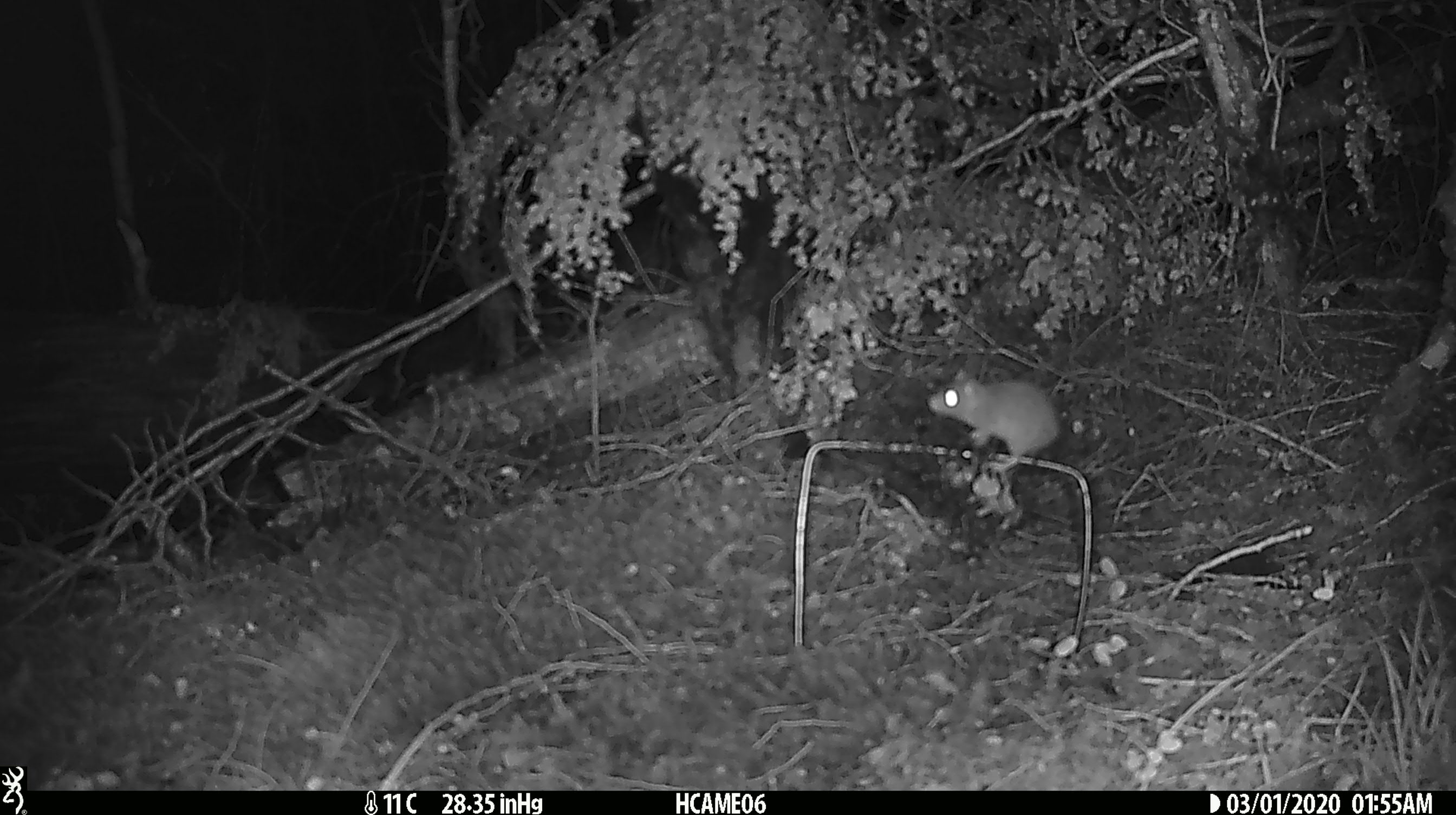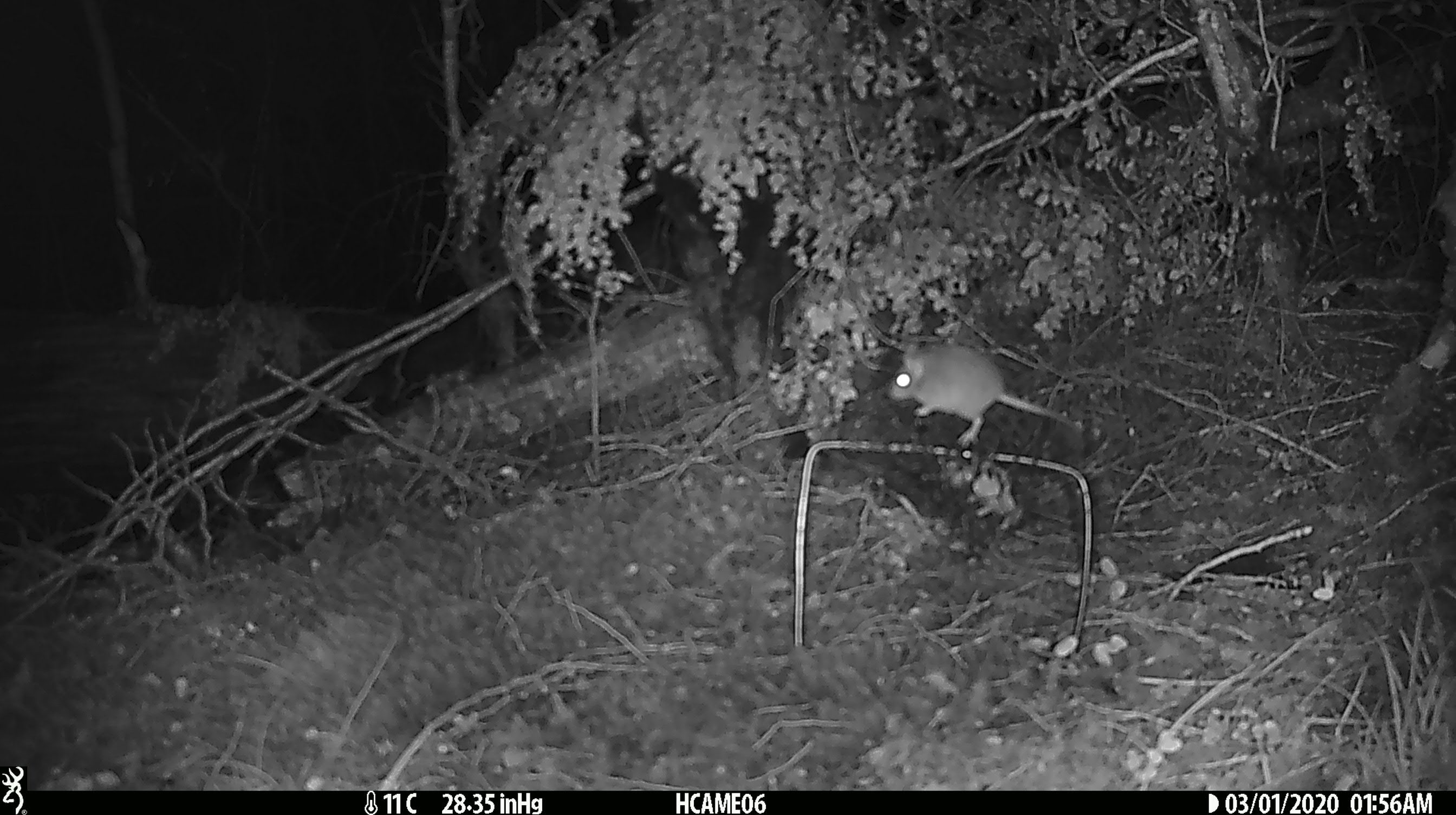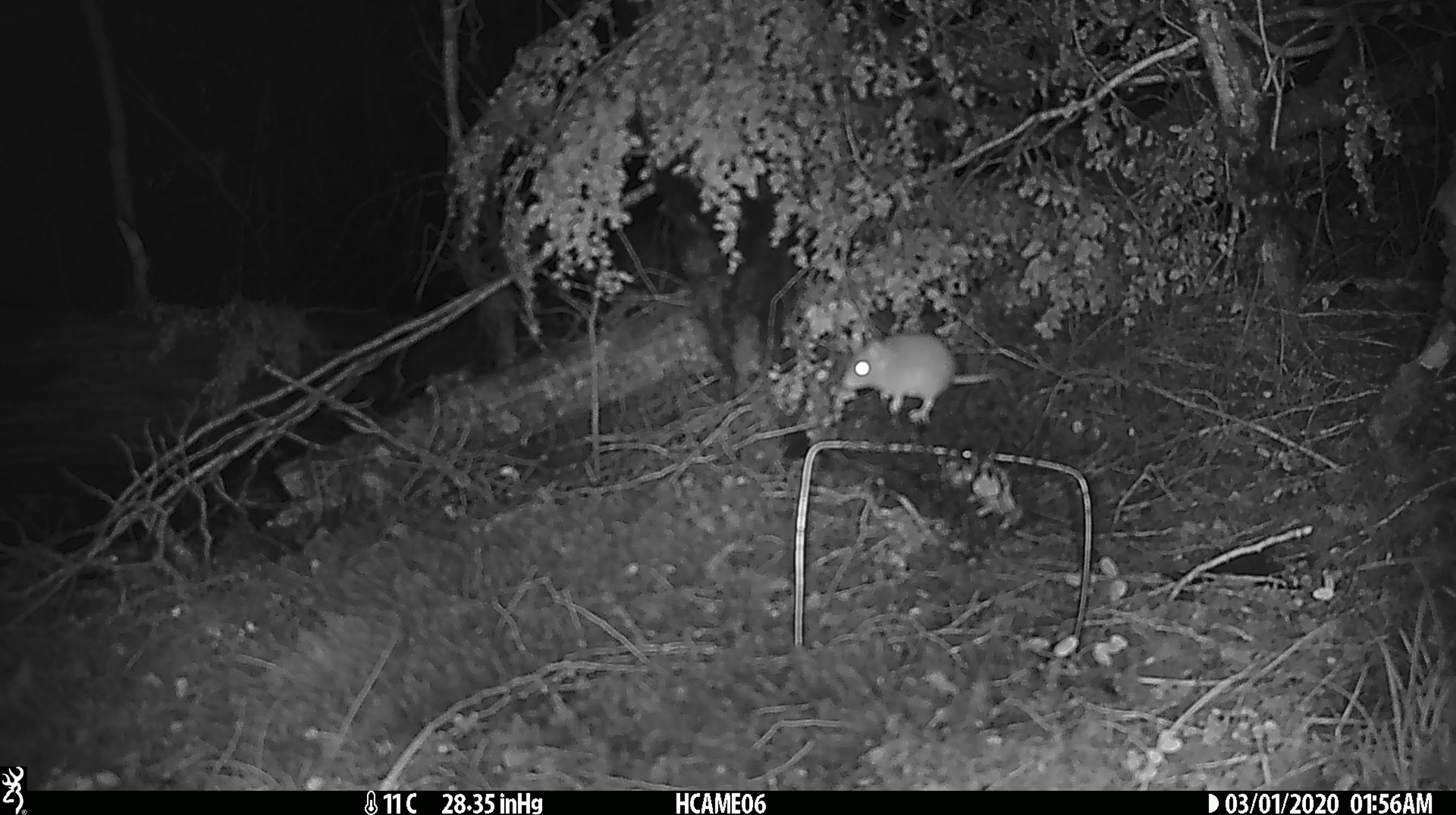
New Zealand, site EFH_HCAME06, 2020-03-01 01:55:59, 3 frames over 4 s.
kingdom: Animalia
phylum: Chordata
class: Mammalia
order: Rodentia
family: Muridae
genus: Mus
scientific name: Mus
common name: mouse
Mouse (Mus).